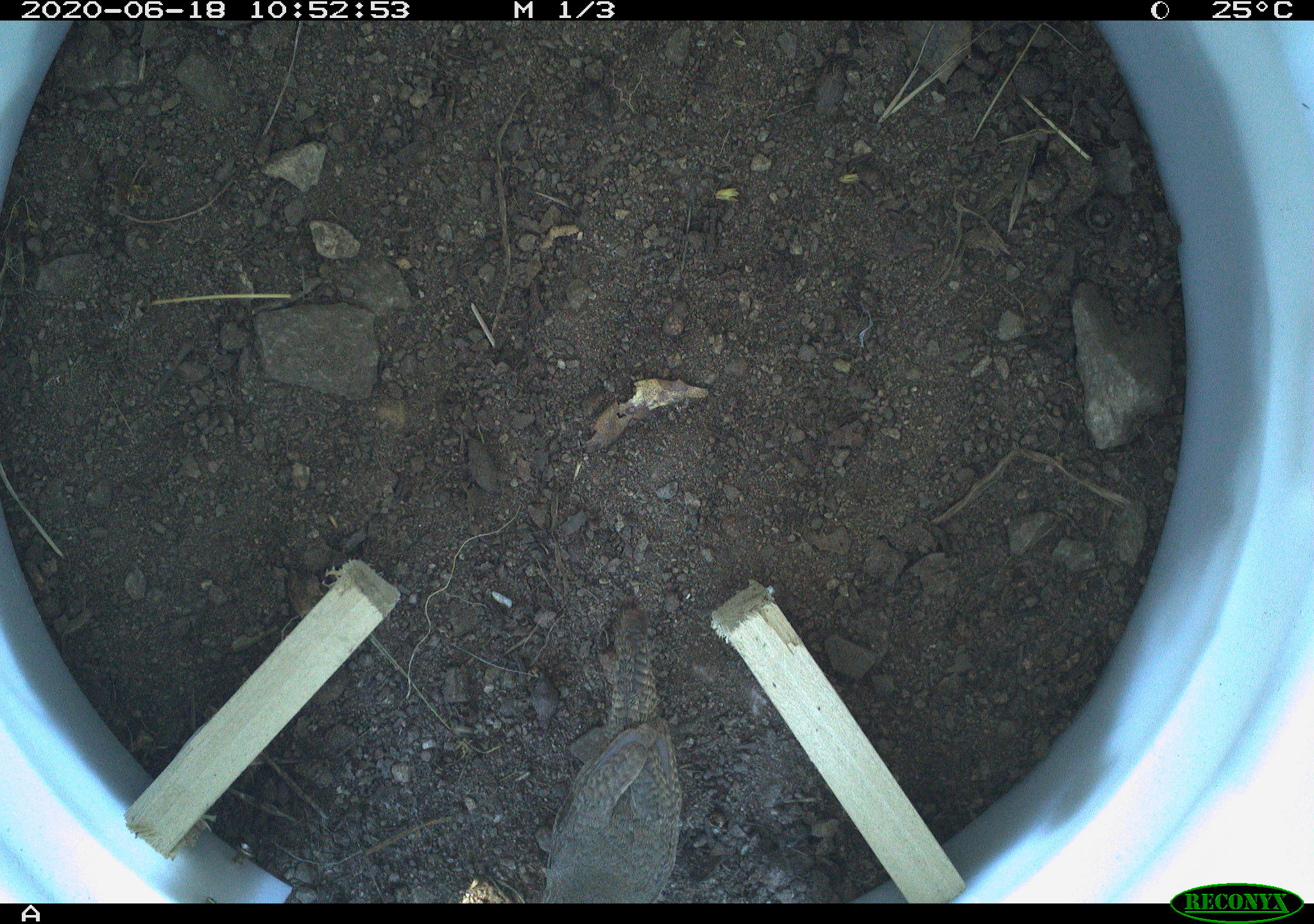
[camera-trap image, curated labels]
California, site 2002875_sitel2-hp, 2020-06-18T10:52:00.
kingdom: Animalia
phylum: Chordata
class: Aves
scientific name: Aves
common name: bird